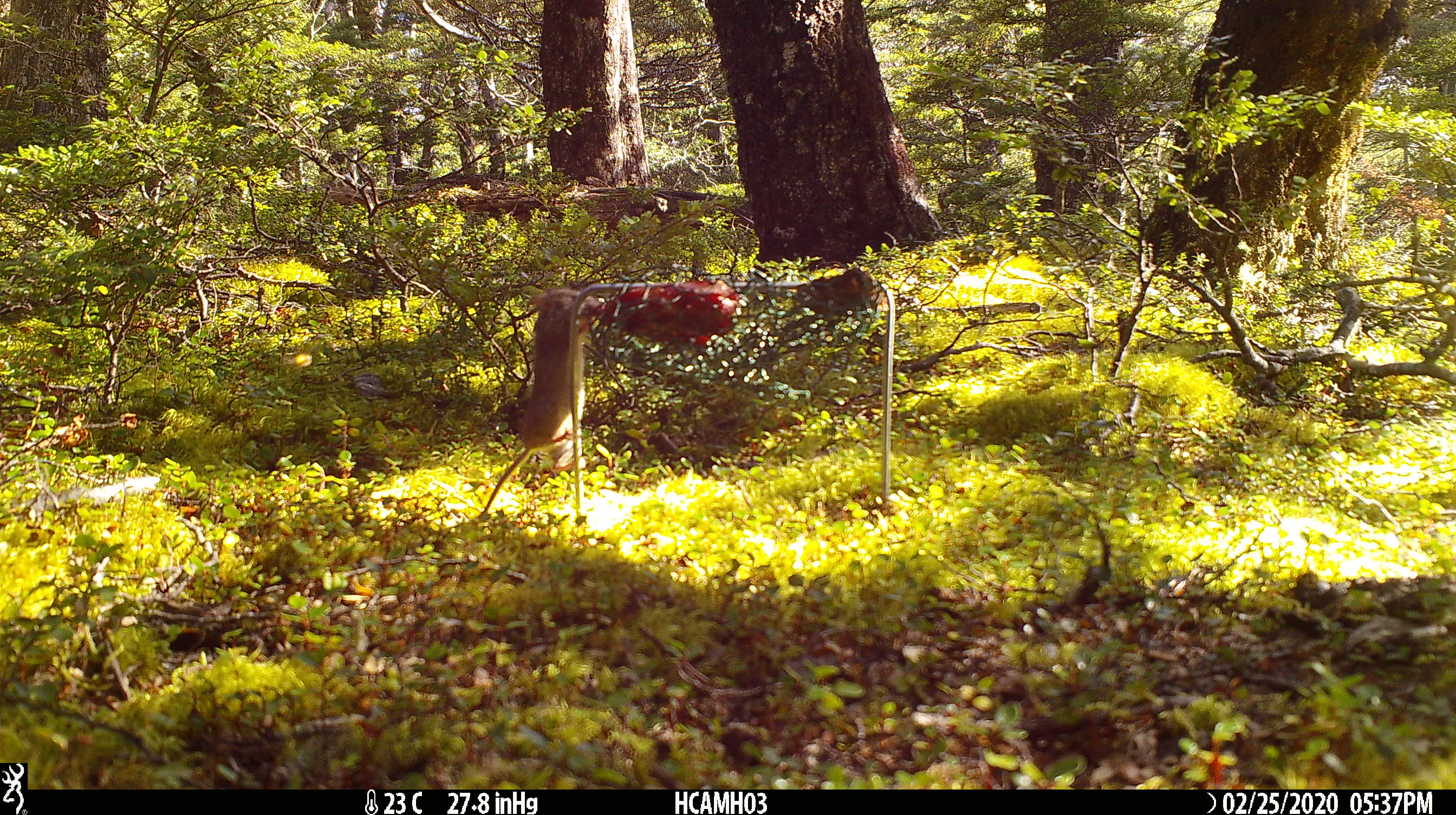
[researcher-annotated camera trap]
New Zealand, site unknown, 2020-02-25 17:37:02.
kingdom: Animalia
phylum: Chordata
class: Mammalia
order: Rodentia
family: Muridae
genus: Mus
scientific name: Mus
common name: mouse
Mouse (Mus).